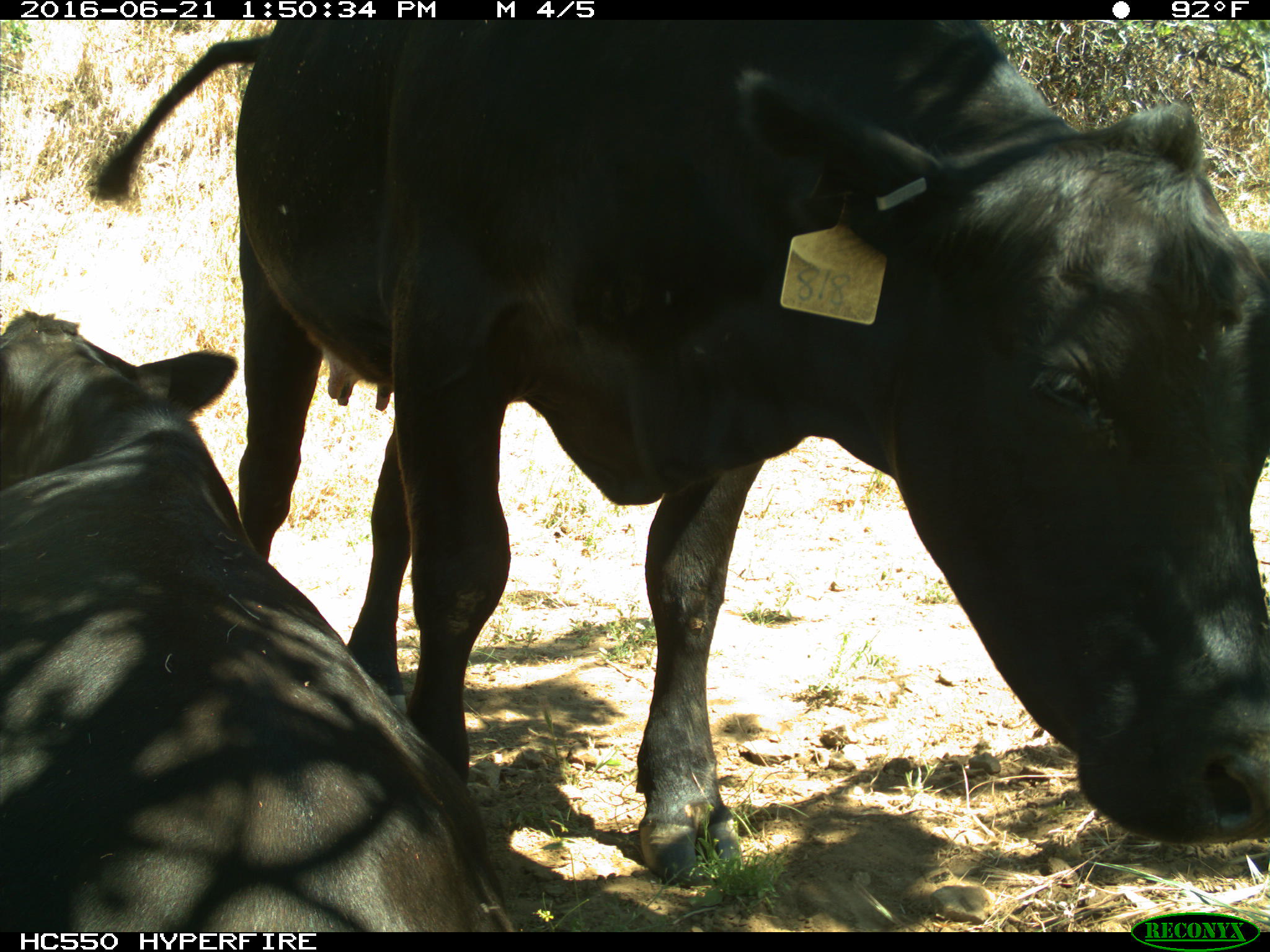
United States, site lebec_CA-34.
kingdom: Animalia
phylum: Chordata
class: Mammalia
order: Artiodactyla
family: Bovidae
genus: Bos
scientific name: Bos taurus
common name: domestic cow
Bos taurus (domestic cow).